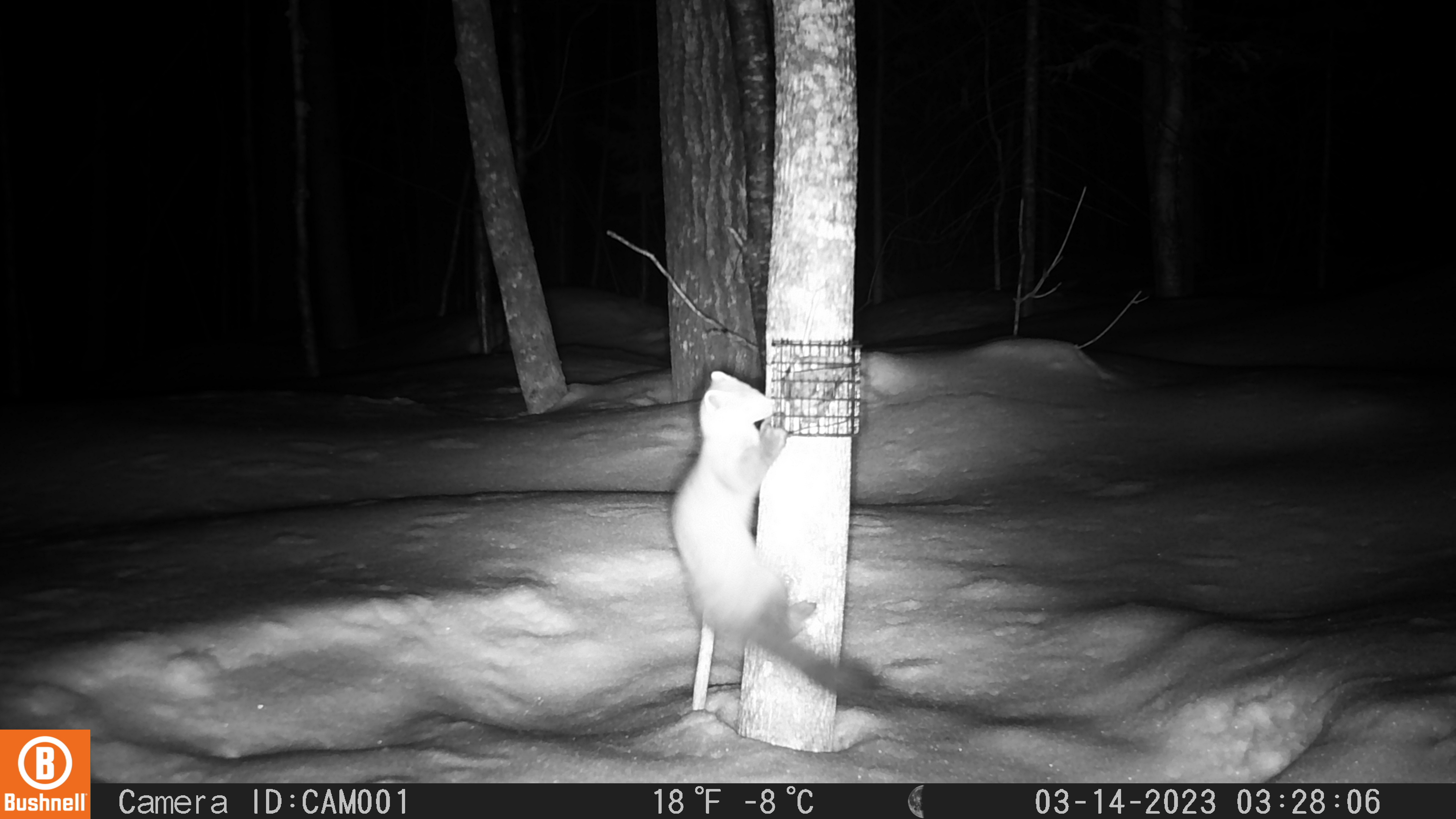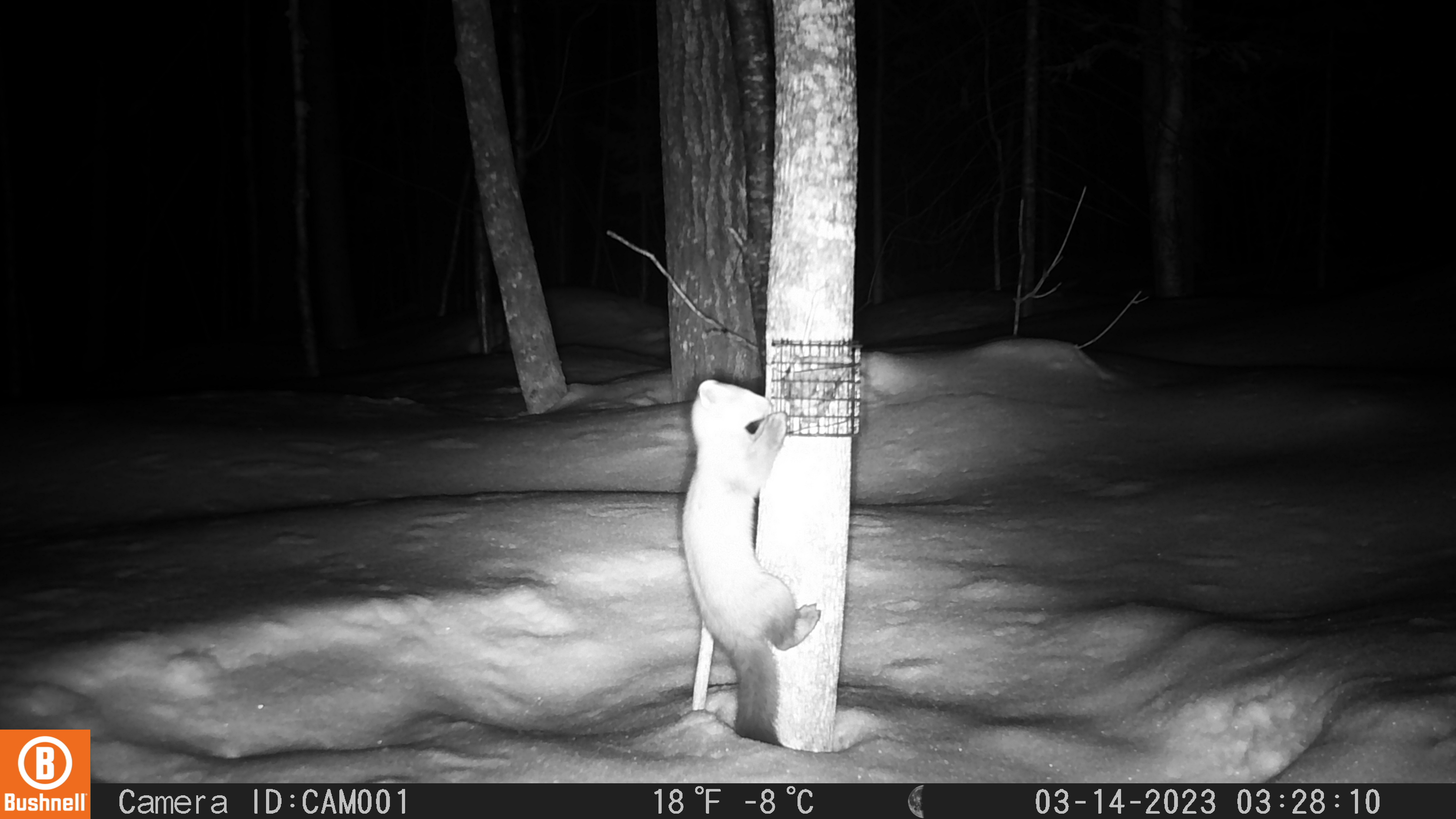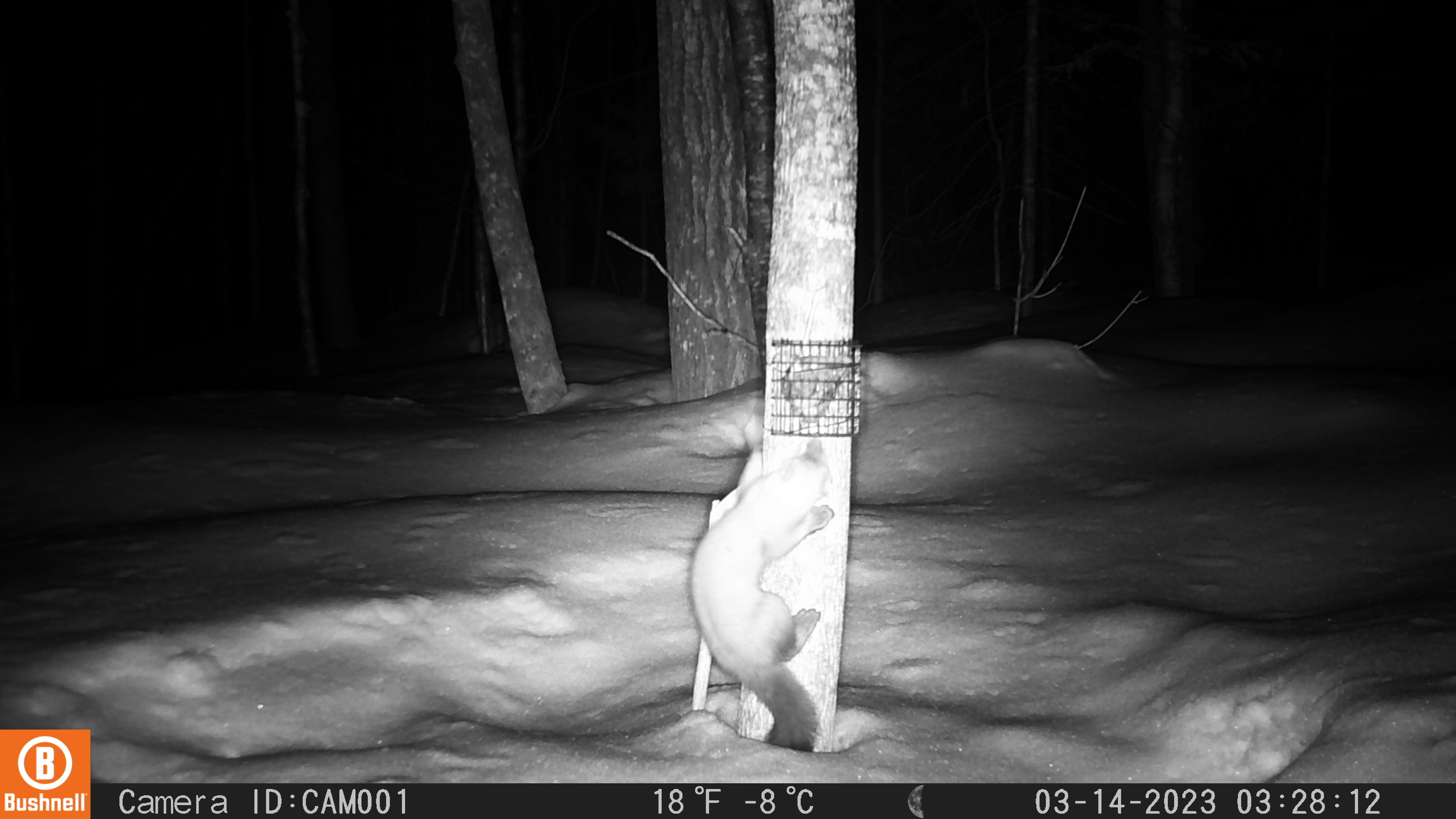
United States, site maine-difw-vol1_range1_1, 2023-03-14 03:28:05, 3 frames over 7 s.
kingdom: Animalia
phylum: Chordata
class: Mammalia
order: Carnivora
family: Mustelidae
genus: Martes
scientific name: Martes americana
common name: american marten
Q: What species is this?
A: American marten (Martes americana).